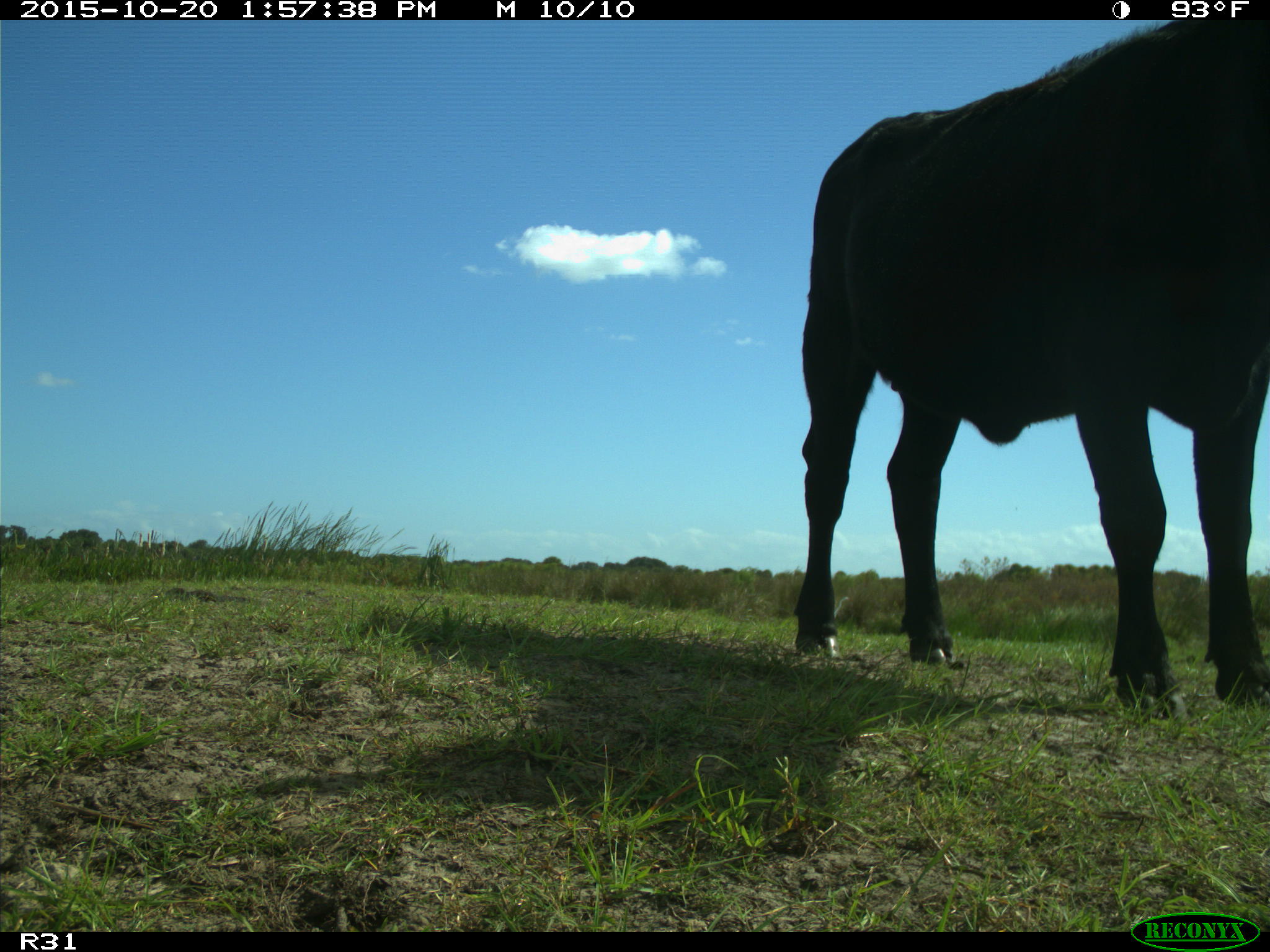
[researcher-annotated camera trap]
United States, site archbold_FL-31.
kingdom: Animalia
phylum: Chordata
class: Mammalia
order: Artiodactyla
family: Bovidae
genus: Bos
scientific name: Bos taurus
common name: domestic cow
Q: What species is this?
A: Bos taurus (domestic cow).